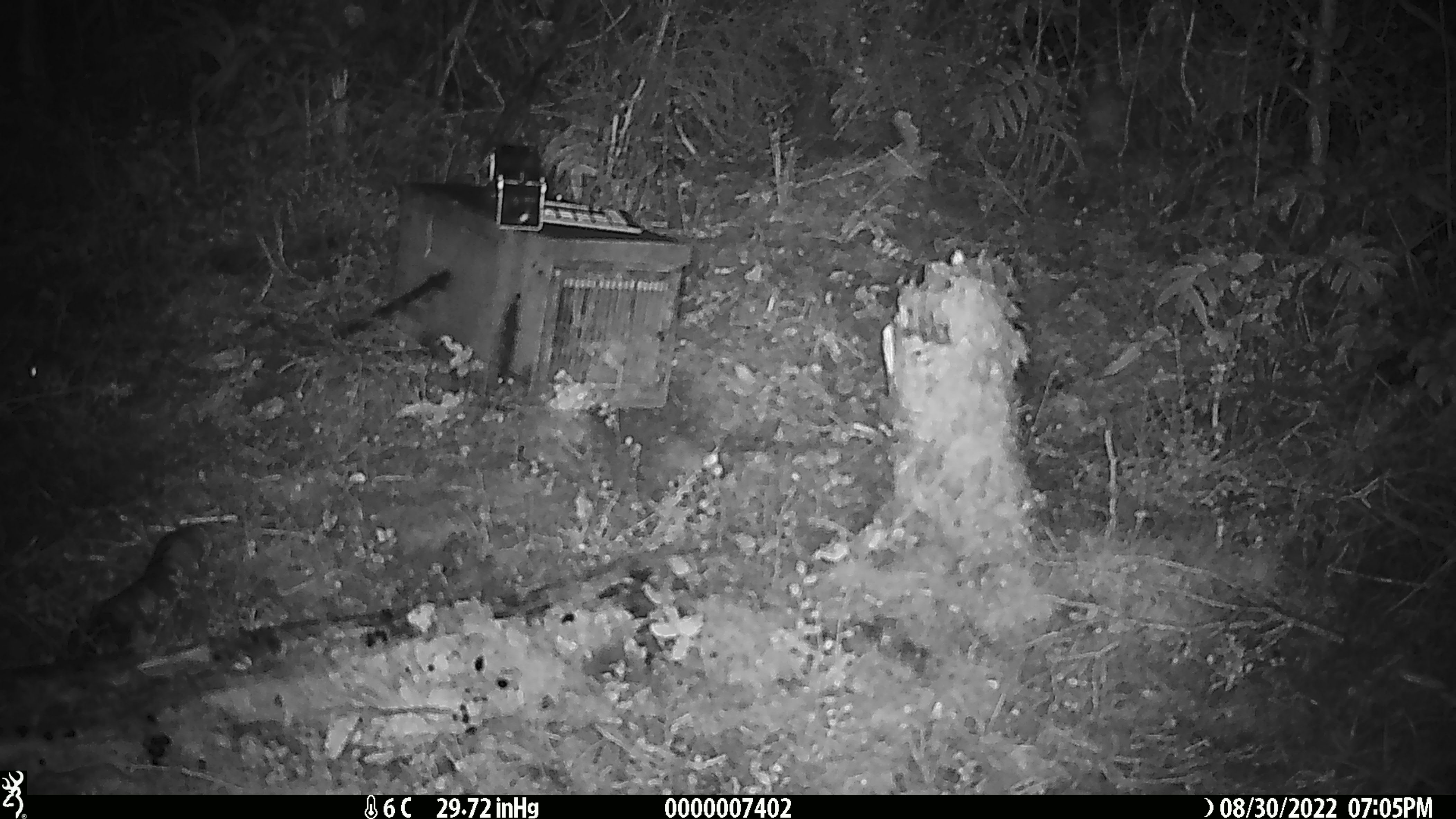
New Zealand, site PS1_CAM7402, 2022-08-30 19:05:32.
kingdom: Animalia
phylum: Chordata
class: Mammalia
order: Rodentia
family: Muridae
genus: Mus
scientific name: Mus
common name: mouse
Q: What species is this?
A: Mouse (Mus).